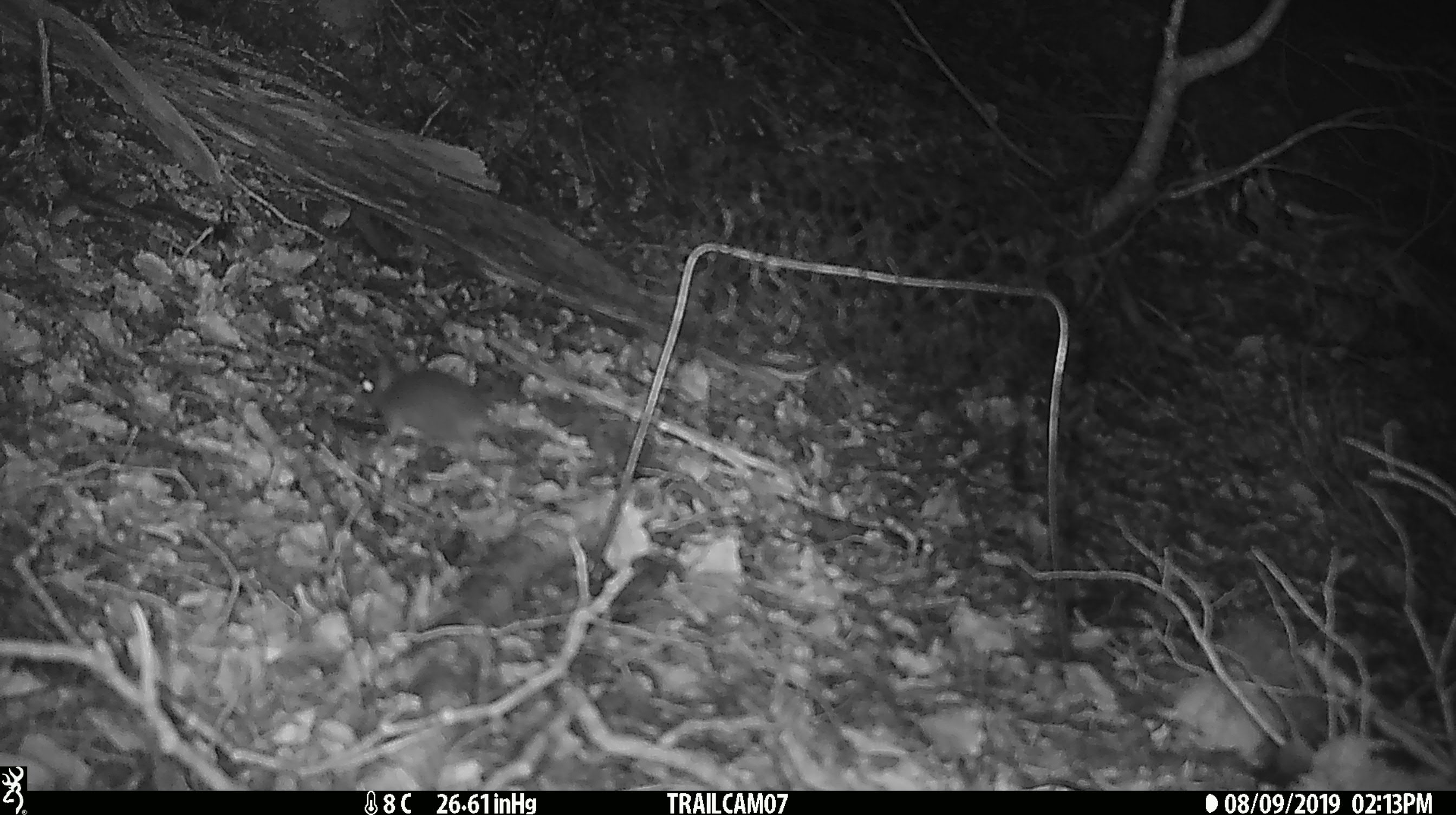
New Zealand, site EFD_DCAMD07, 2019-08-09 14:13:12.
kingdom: Animalia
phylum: Chordata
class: Mammalia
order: Rodentia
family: Muridae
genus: Mus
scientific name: Mus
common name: mouse